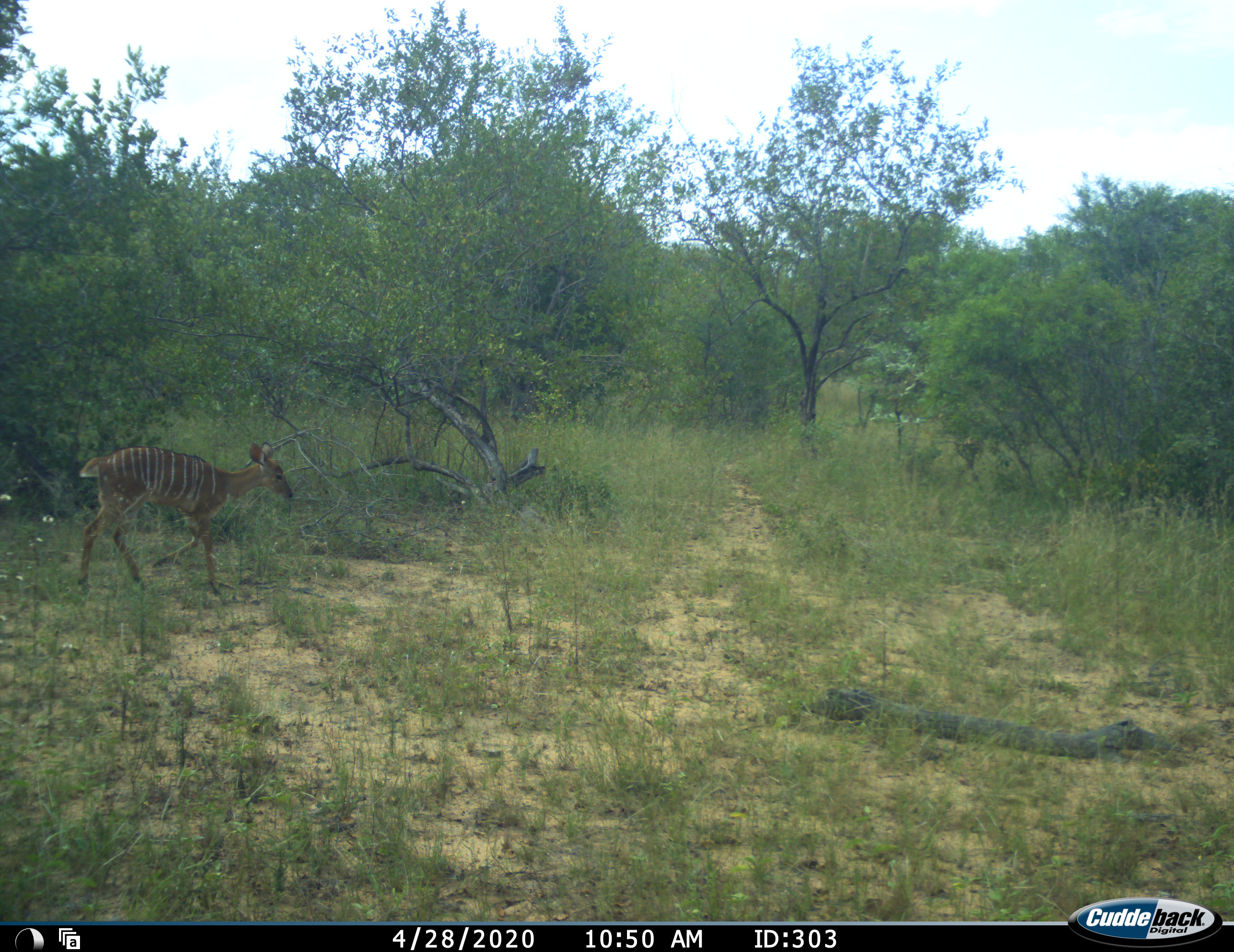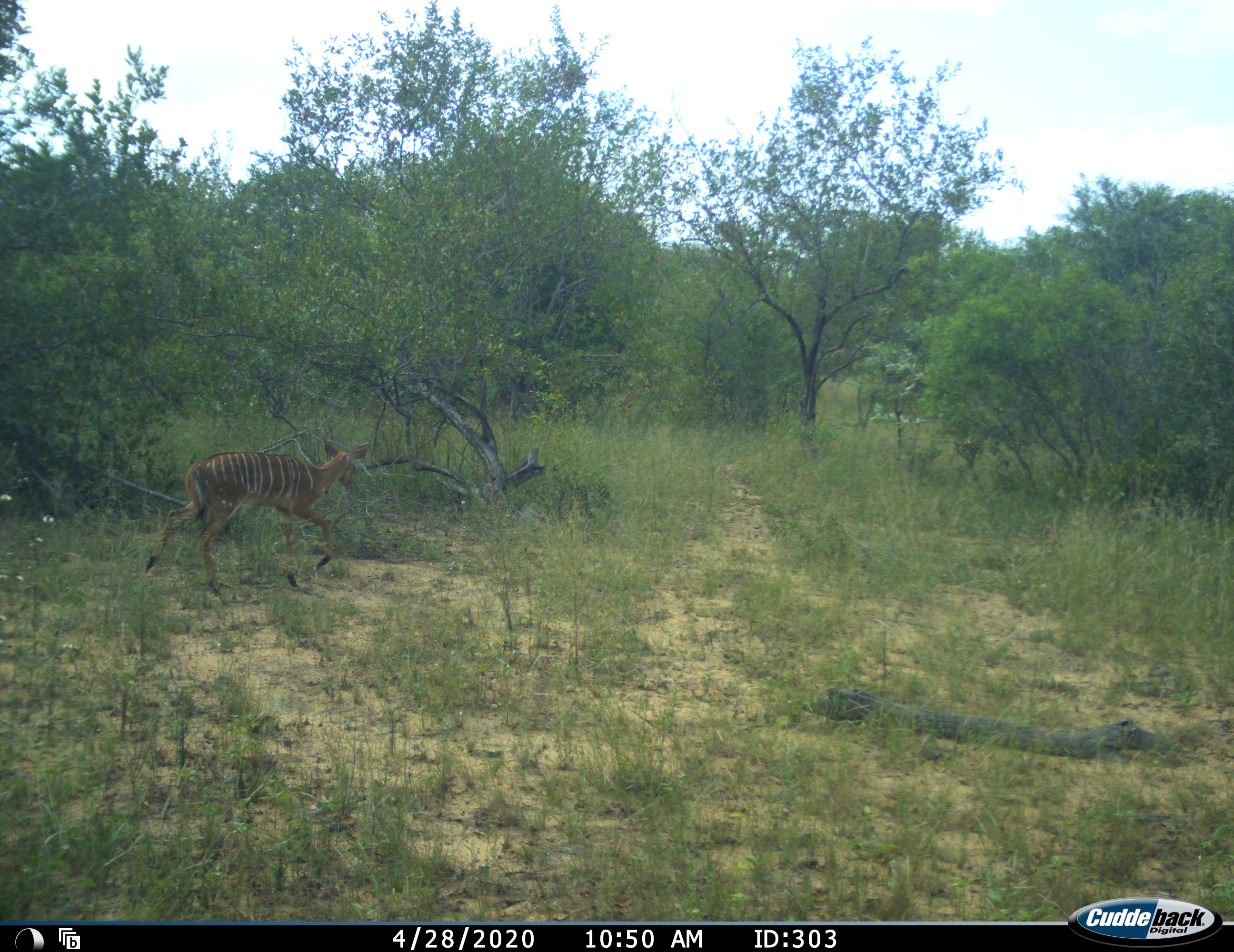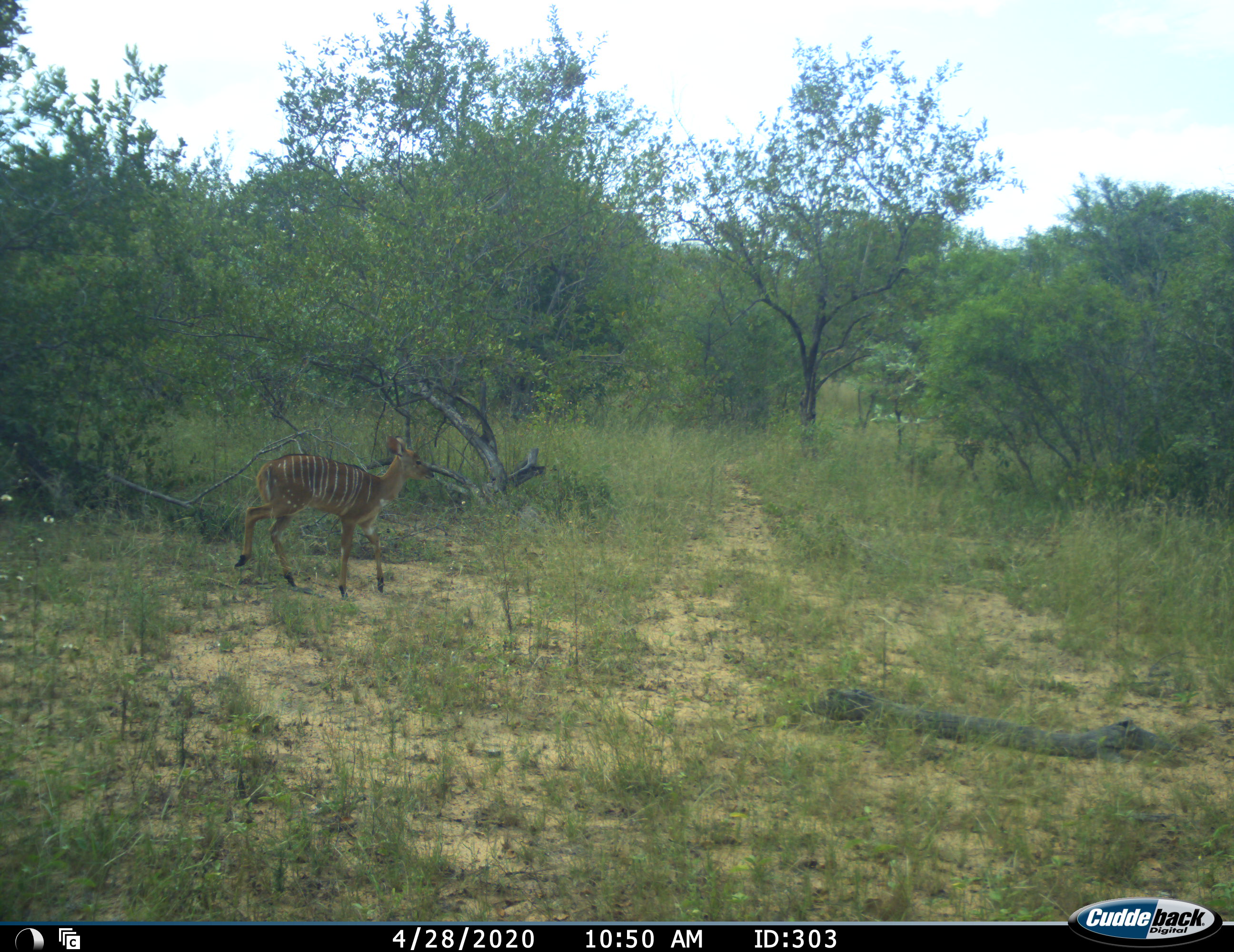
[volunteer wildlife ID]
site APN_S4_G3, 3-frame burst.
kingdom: Animalia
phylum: Chordata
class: Mammalia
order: Artiodactyla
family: Bovidae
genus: Tragelaphus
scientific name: Tragelaphus angasii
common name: nyala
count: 1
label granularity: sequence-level